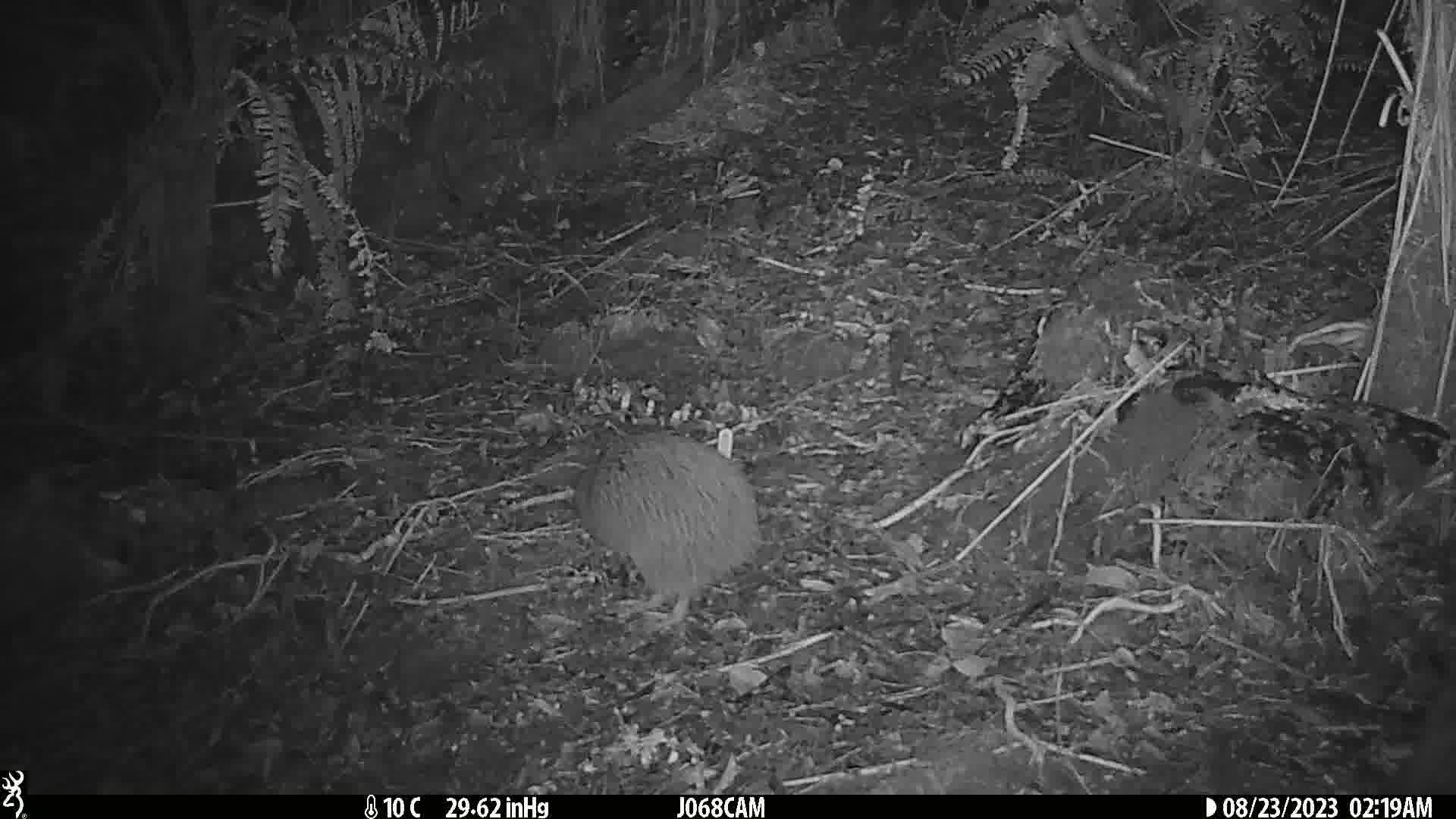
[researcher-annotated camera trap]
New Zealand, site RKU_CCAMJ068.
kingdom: Animalia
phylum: Chordata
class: Aves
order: Apterygiformes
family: Apterygidae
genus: Apteryx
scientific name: Apteryx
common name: kiwi